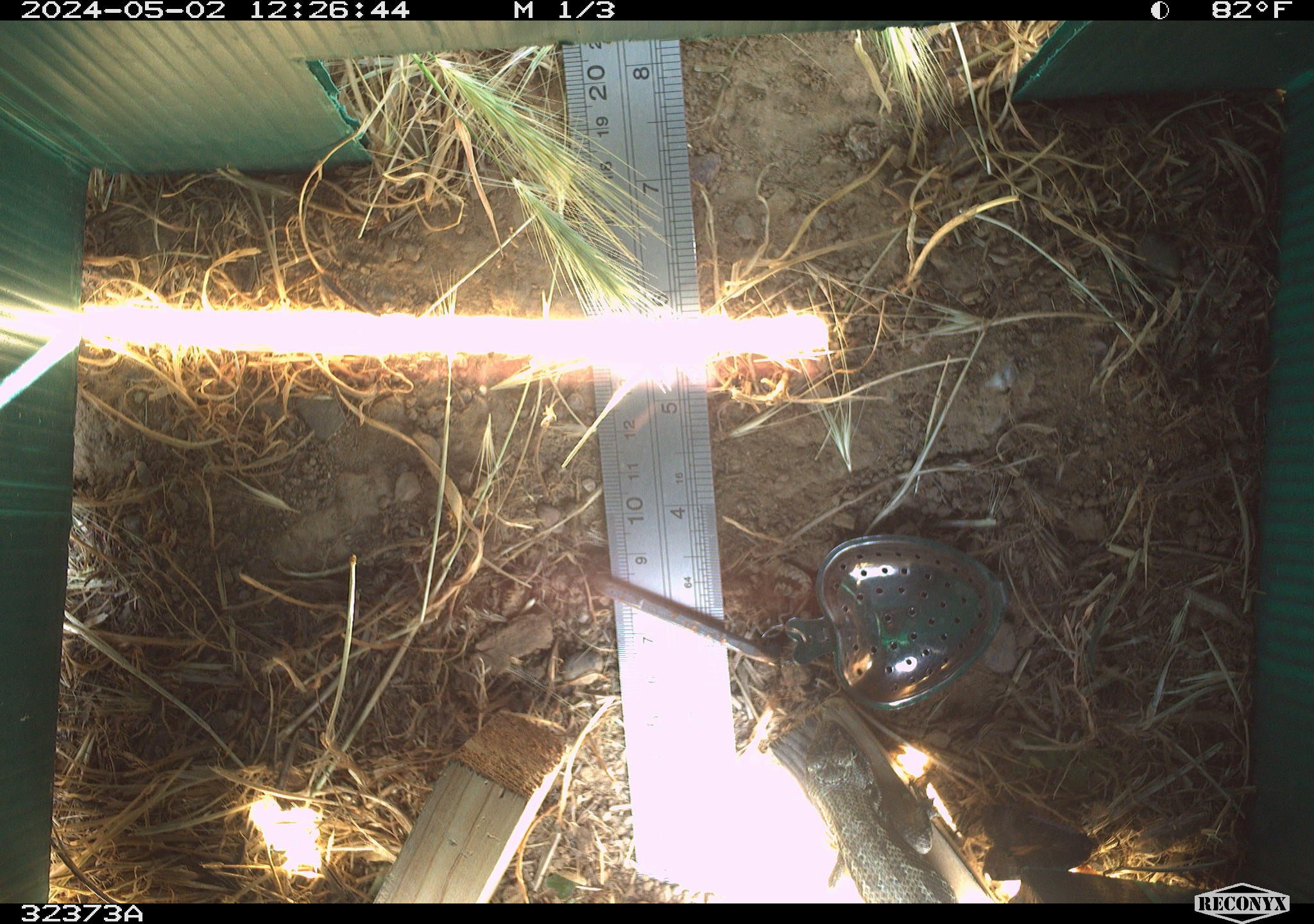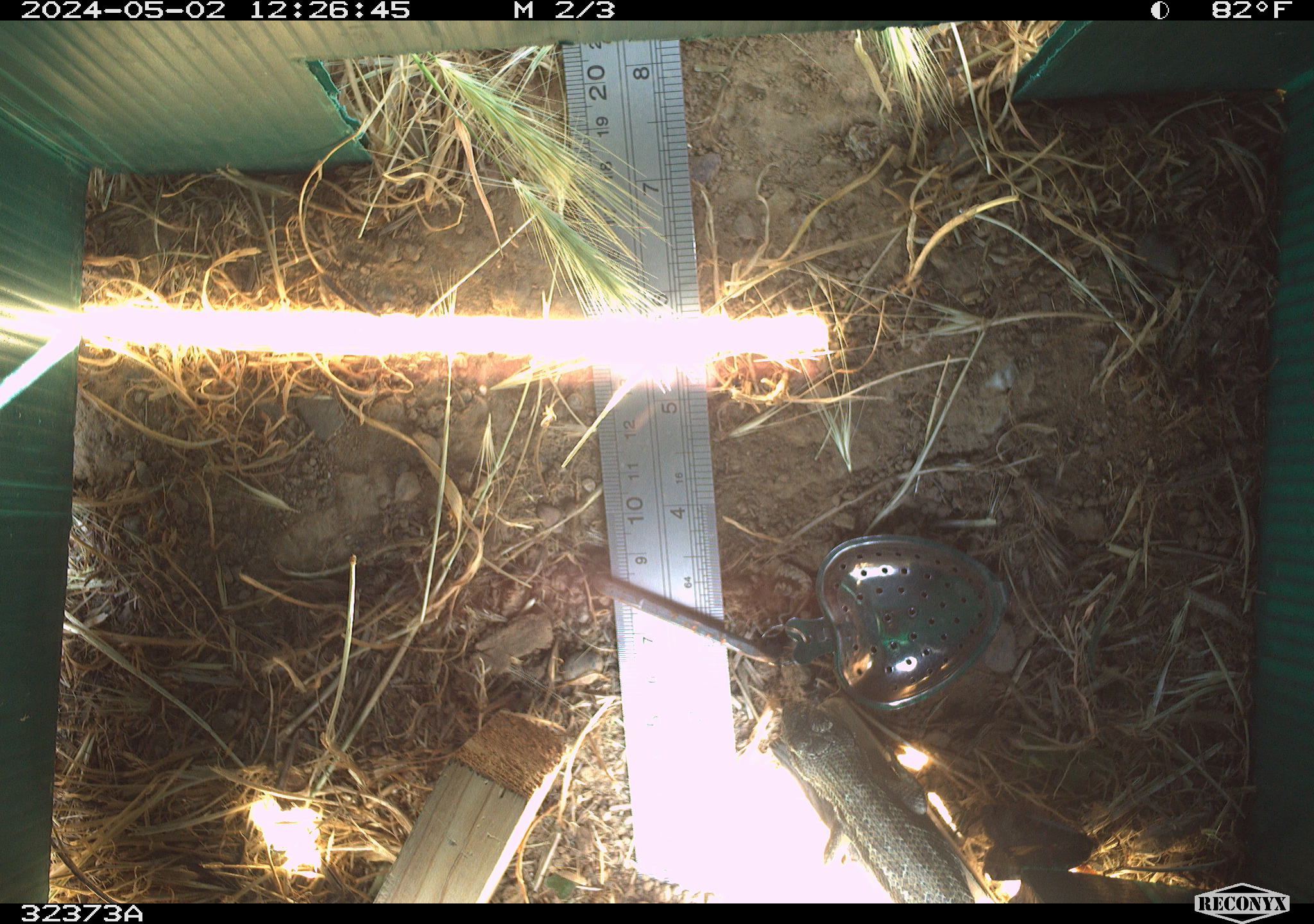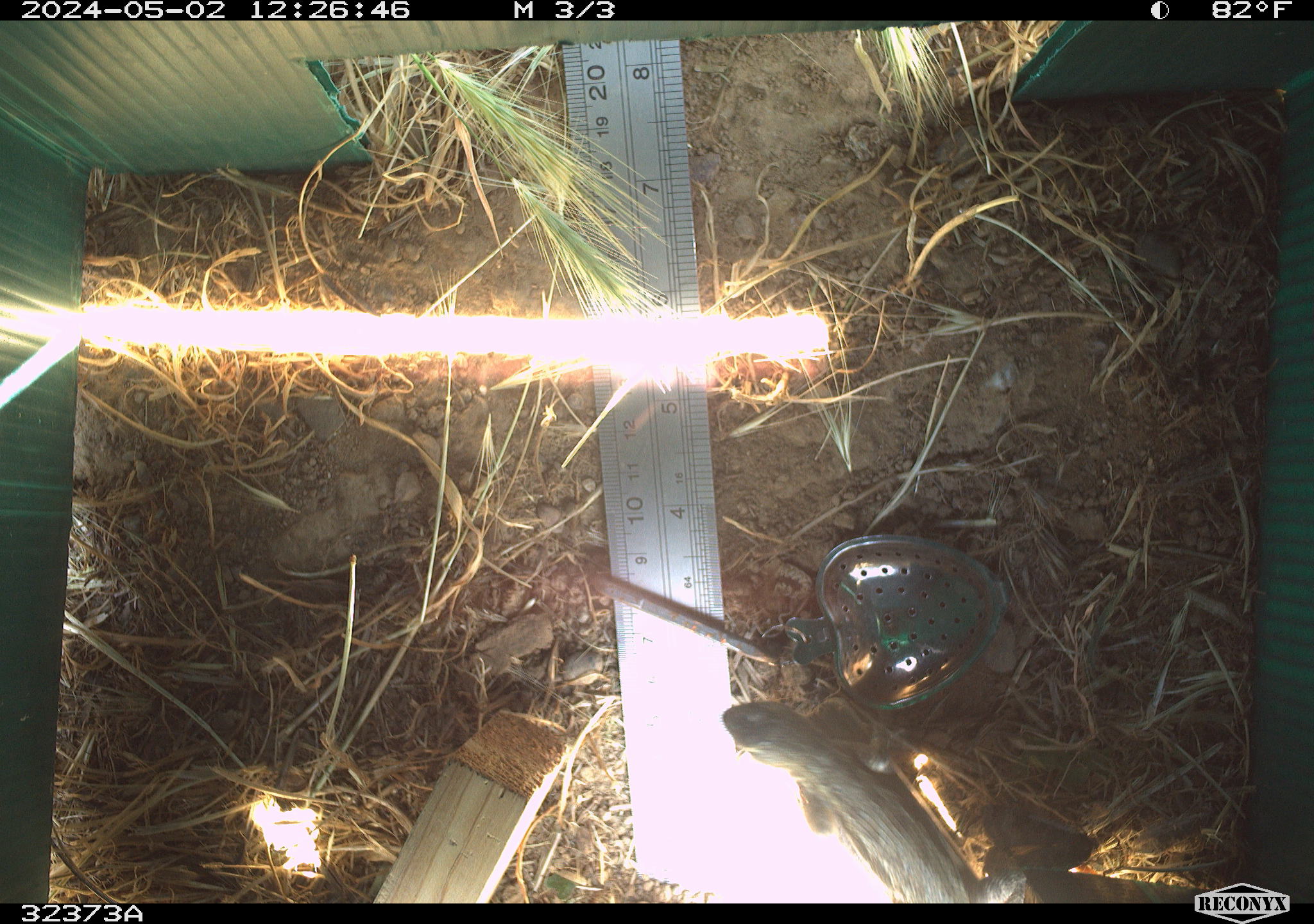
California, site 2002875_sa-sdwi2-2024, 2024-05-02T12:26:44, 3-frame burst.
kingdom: Animalia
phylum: Chordata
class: Reptilia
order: Squamata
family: Phrynosomatidae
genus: Sceloporus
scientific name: Sceloporus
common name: spiny lizards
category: sceloporus species